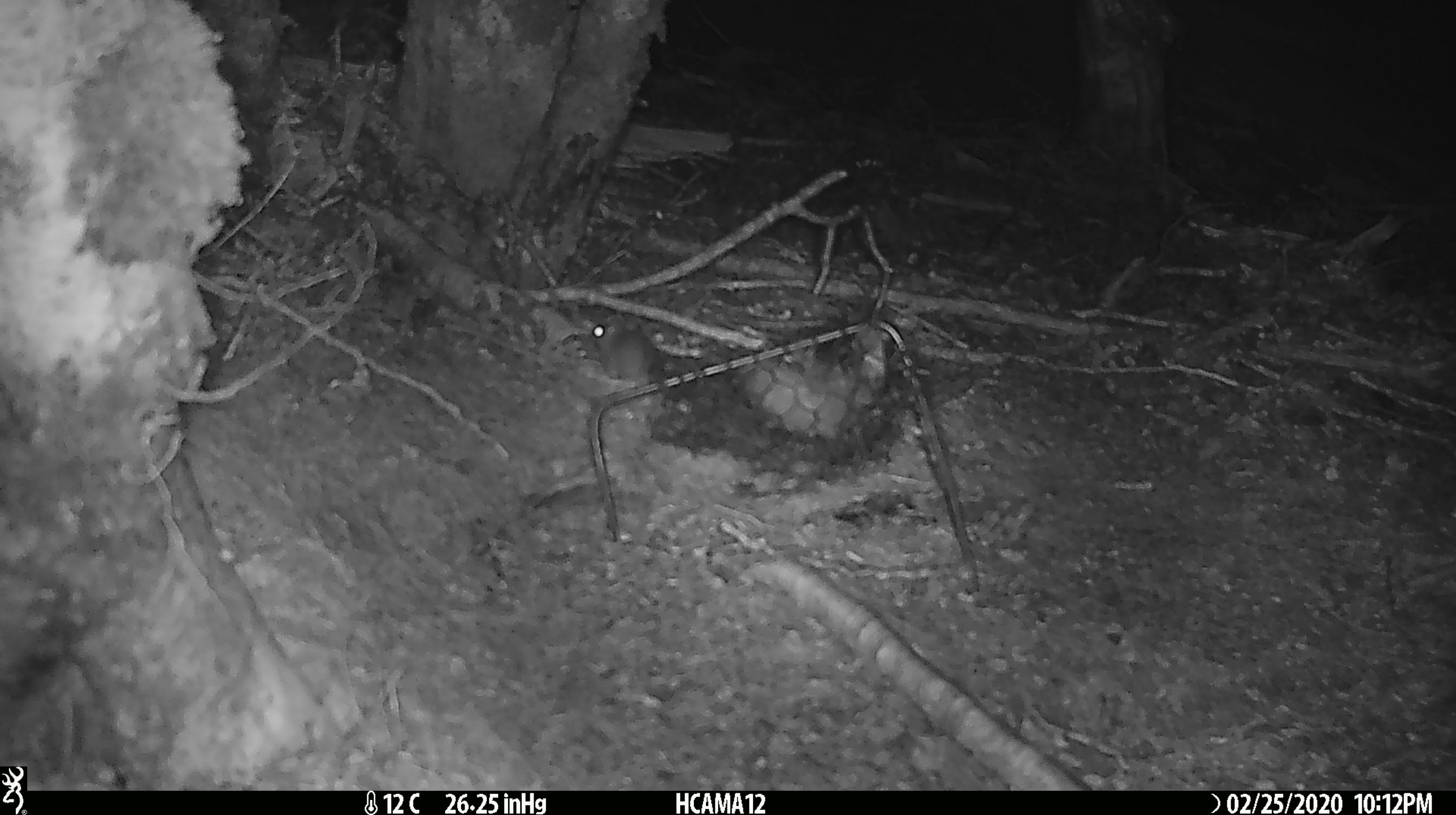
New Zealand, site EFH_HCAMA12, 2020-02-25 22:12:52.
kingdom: Animalia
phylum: Chordata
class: Mammalia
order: Rodentia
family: Muridae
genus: Mus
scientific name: Mus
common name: mouse